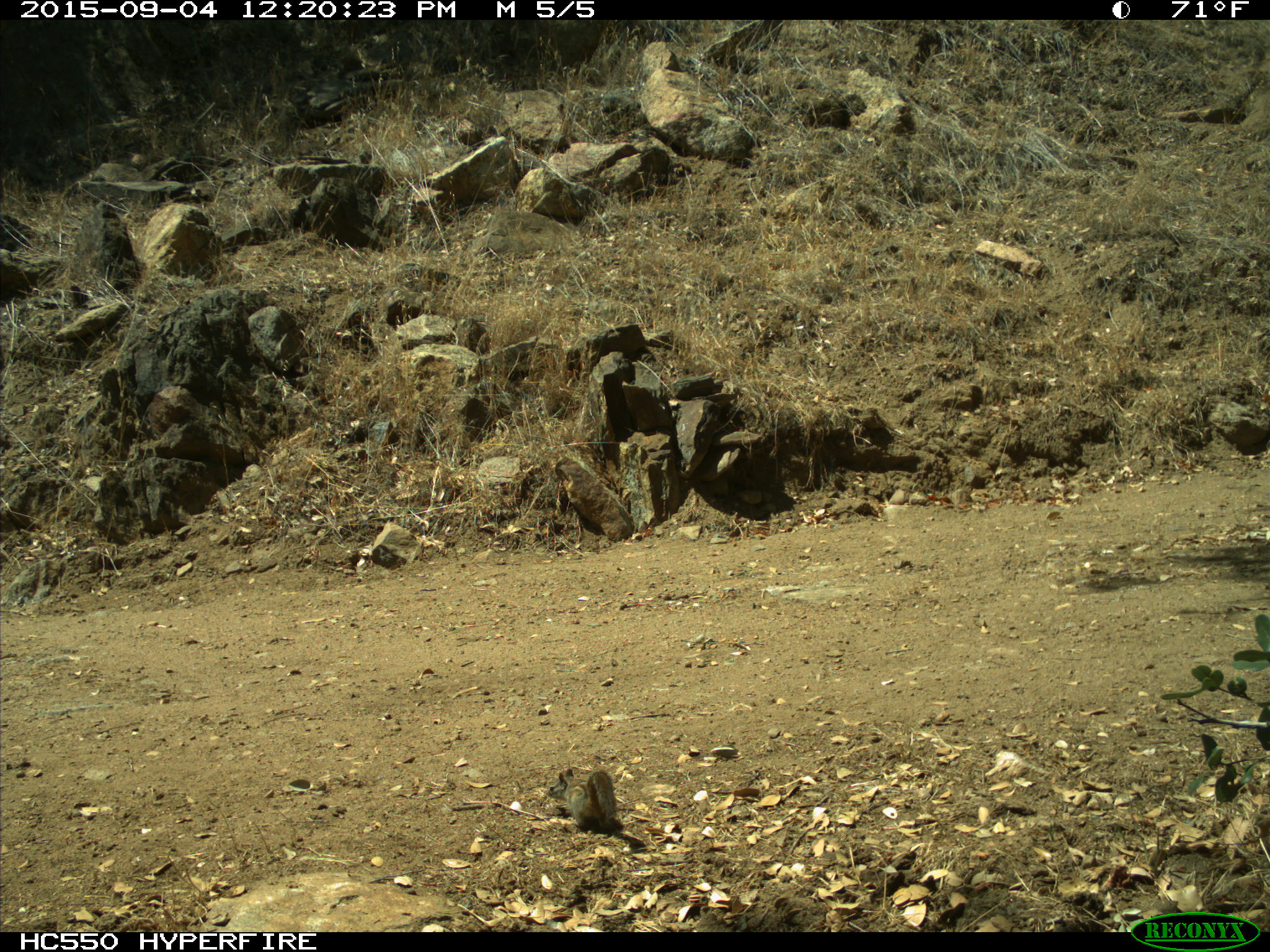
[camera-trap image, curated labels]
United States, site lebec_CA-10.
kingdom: Animalia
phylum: Chordata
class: Mammalia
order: Rodentia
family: Sciuridae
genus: Tamias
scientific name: Tamias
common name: chipmunk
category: unidentified chipmunk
Unidentified chipmunk (chipmunk) (Tamias).